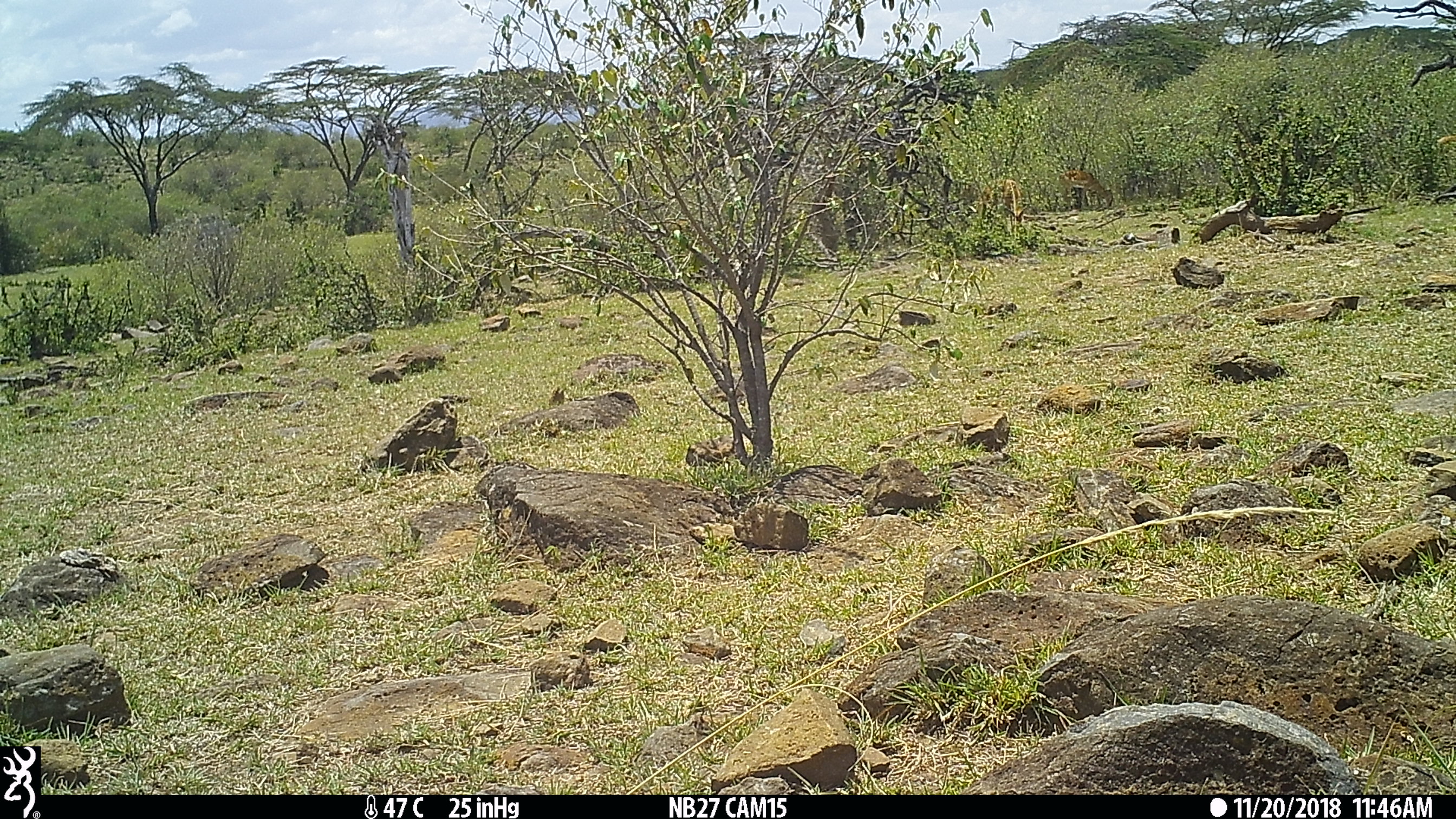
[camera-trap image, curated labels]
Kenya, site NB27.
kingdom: Animalia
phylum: Chordata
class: Mammalia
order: Artiodactyla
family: Bovidae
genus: Aepyceros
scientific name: Aepyceros melampus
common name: impala